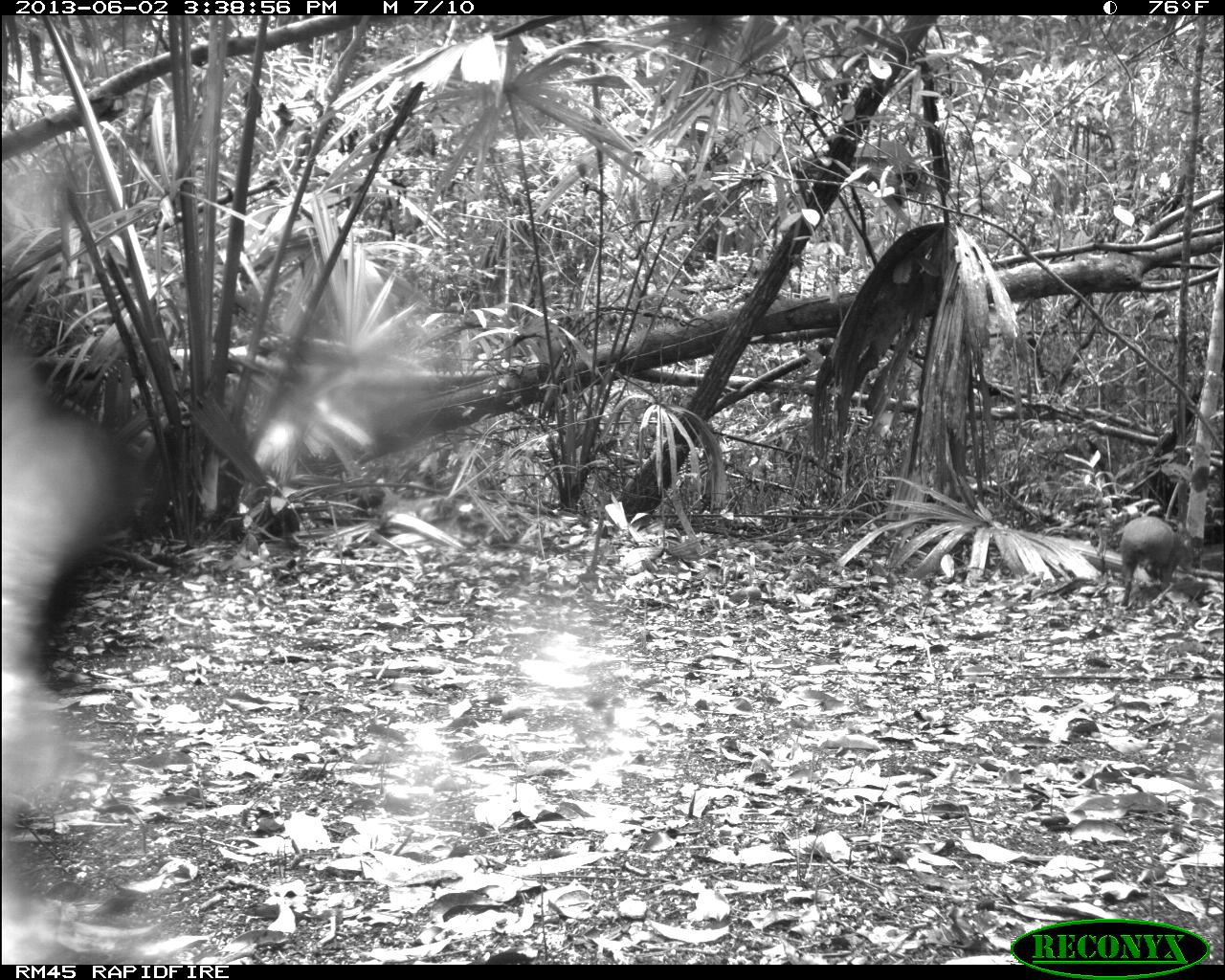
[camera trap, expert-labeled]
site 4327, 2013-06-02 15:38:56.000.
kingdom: Animalia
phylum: Chordata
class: Mammalia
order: Rodentia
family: Dasyproctidae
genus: Dasyprocta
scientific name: Dasyprocta punctata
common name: central american agouti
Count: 1.